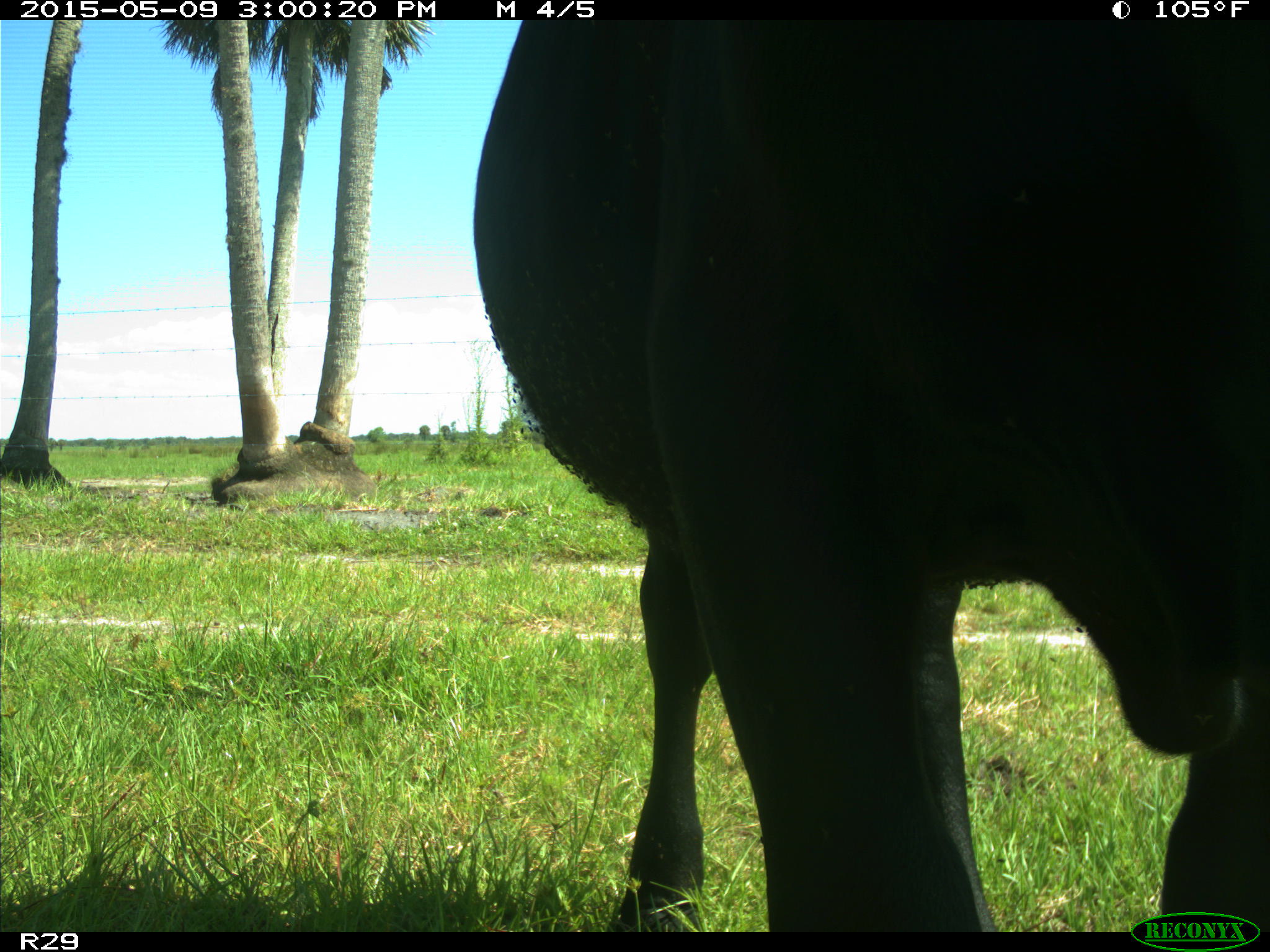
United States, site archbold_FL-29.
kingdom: Animalia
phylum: Chordata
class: Mammalia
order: Artiodactyla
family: Bovidae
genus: Bos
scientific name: Bos taurus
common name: domestic cow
Bos taurus (domestic cow).